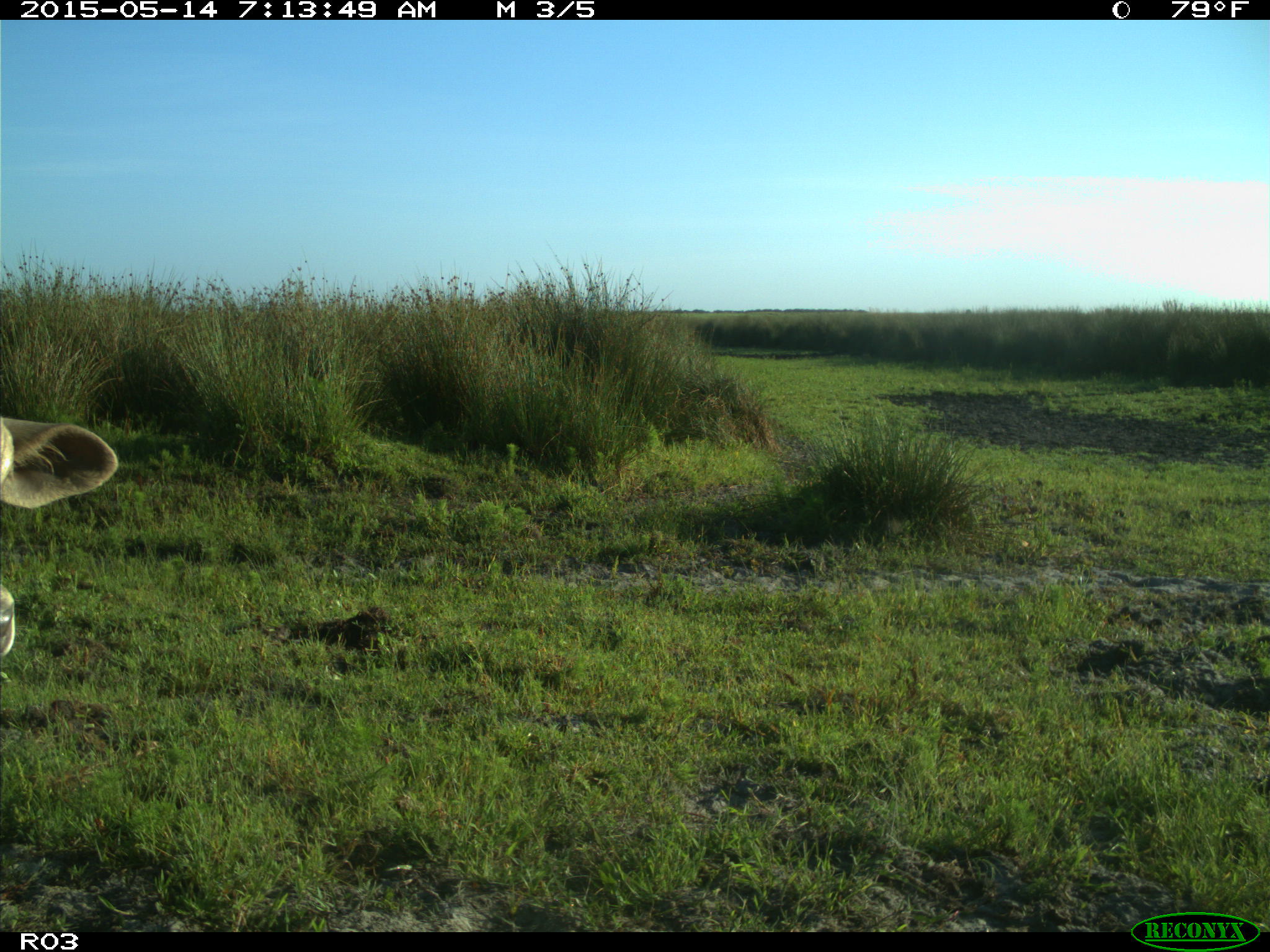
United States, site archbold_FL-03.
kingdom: Animalia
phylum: Chordata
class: Mammalia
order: Artiodactyla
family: Bovidae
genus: Bos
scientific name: Bos taurus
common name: domestic cow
Bos taurus (domestic cow).